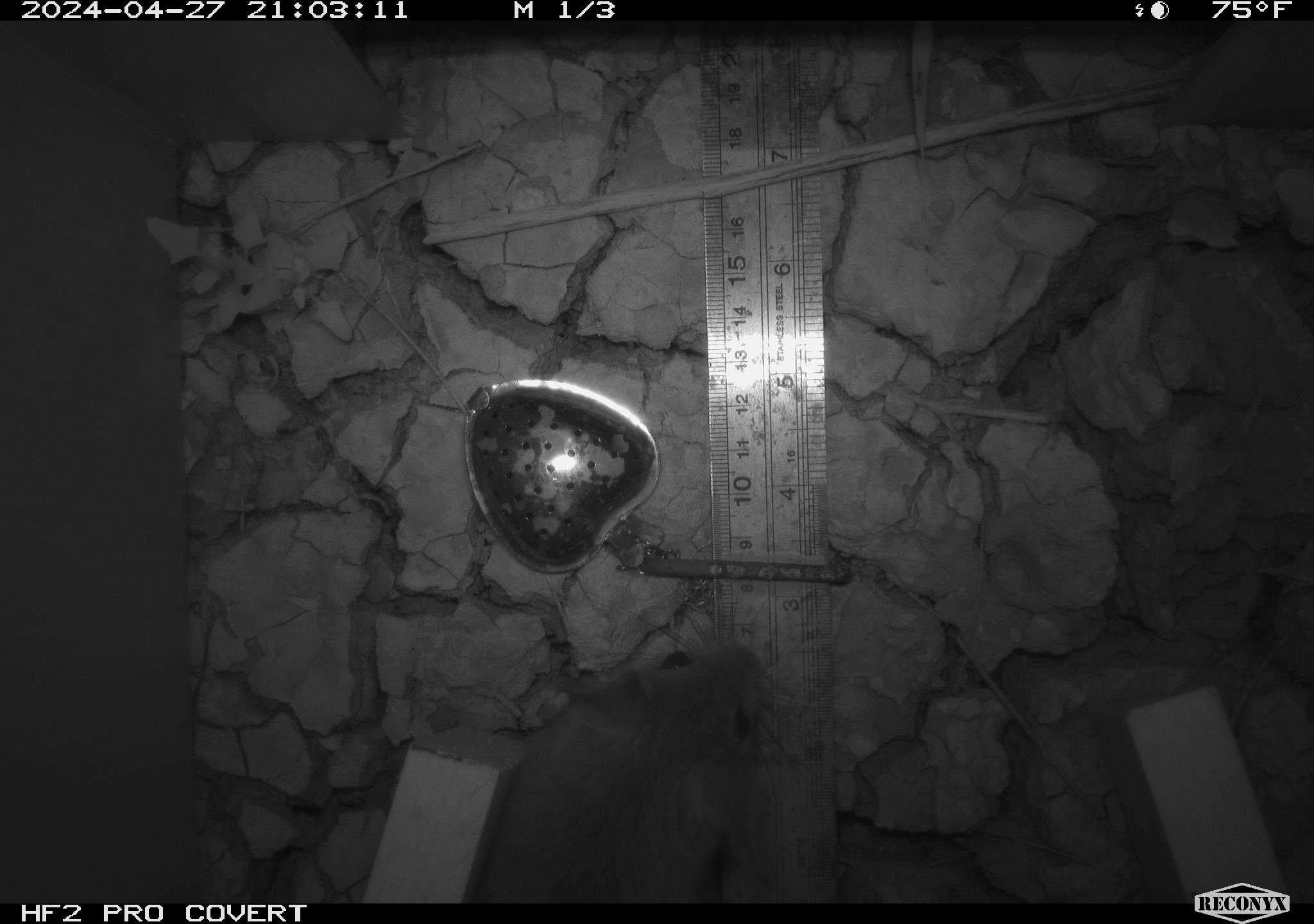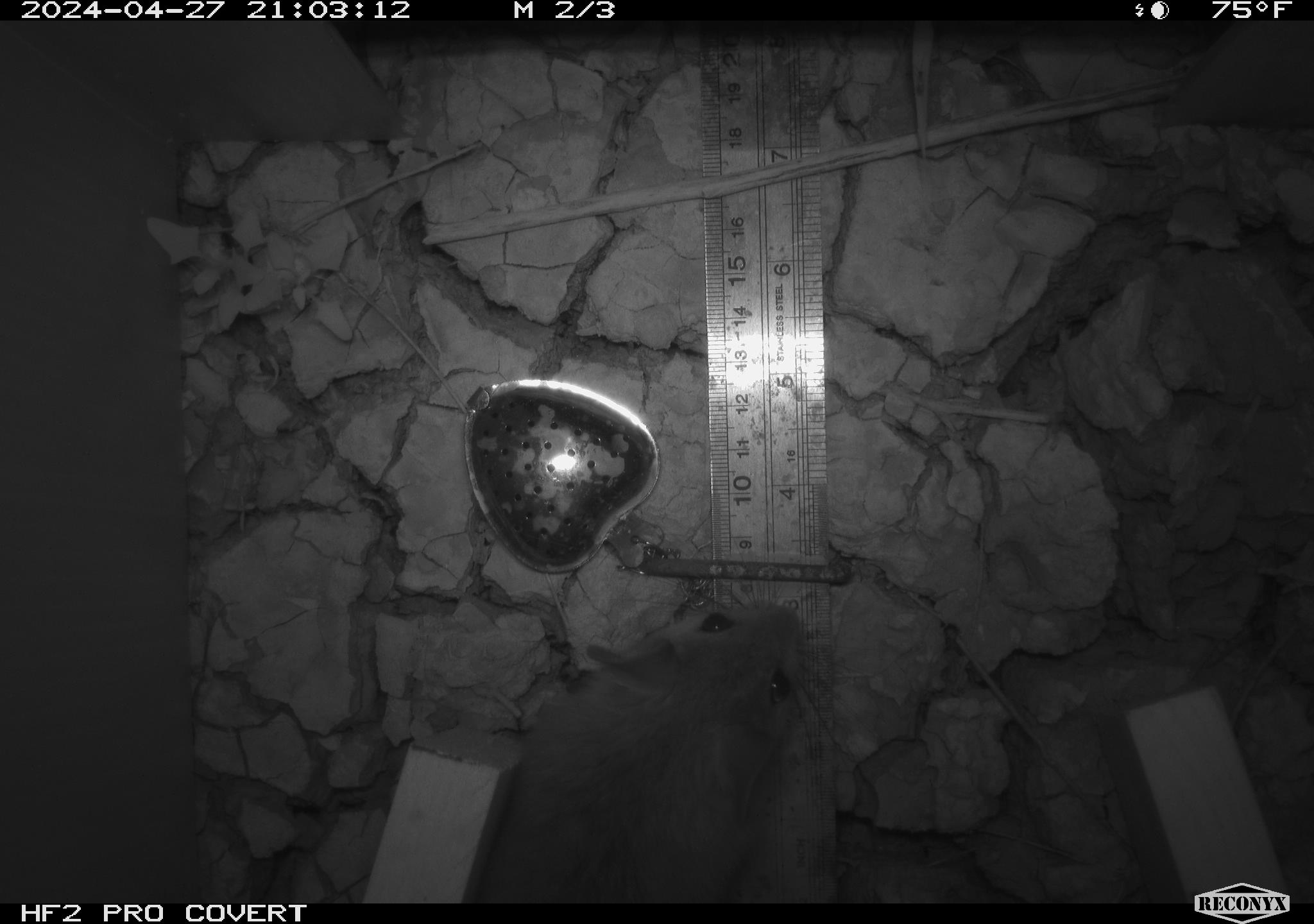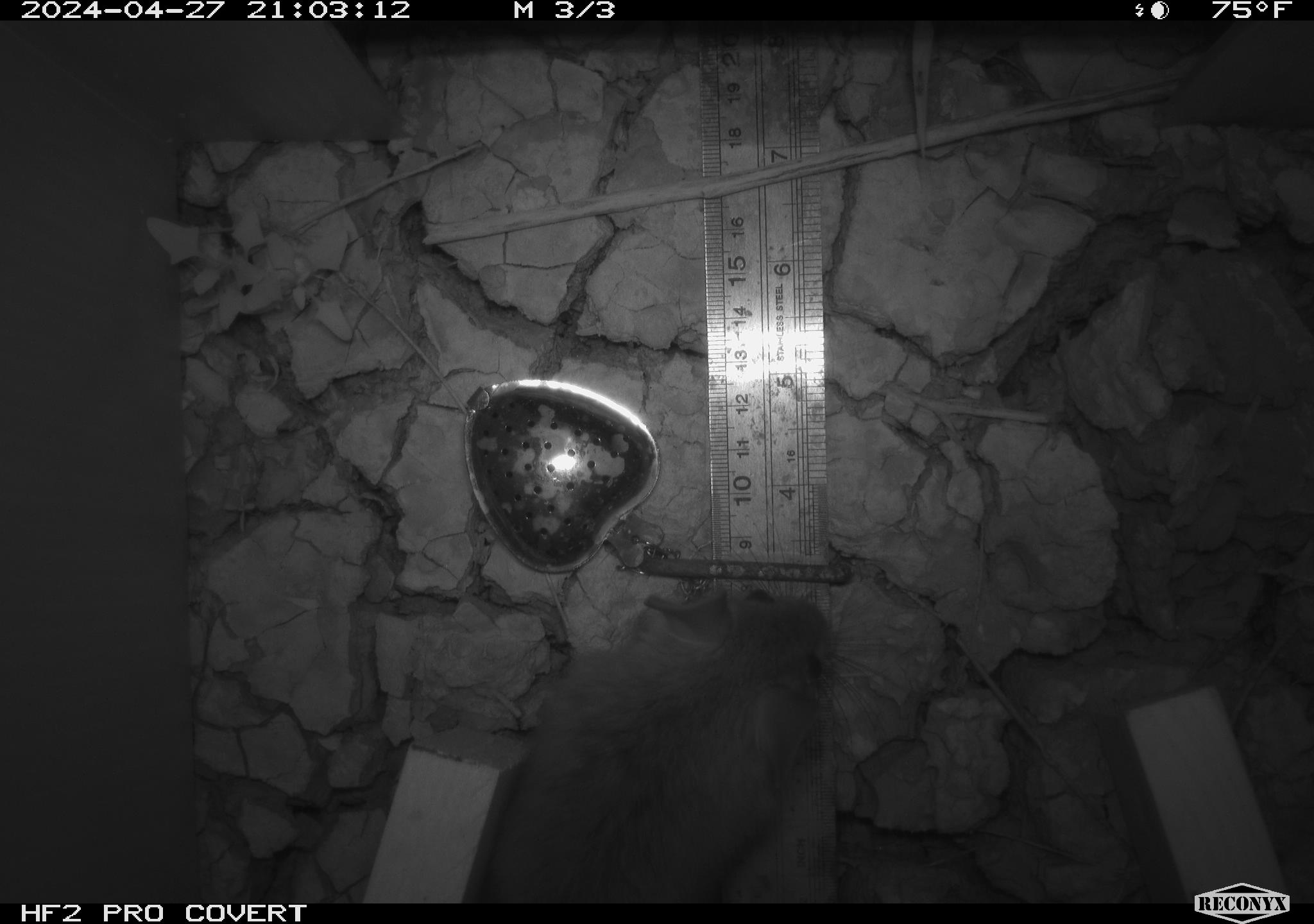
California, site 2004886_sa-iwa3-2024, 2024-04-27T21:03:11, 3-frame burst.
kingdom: Animalia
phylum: Chordata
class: Mammalia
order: Rodentia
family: Cricetidae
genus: Neotoma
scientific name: Neotoma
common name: pack rat or woodrat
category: neotoma species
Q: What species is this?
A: Neotoma species (pack rat or woodrat) (Neotoma).